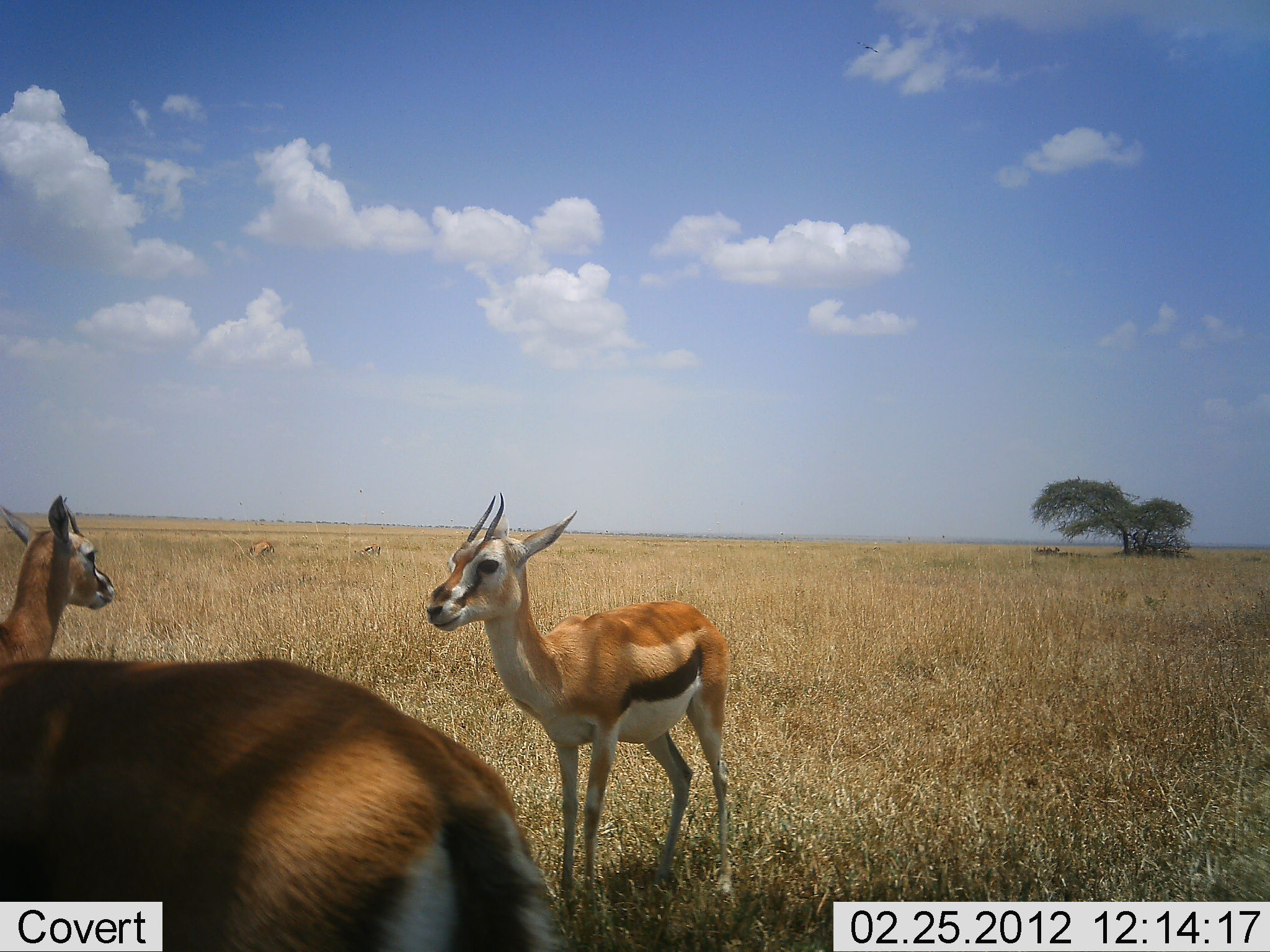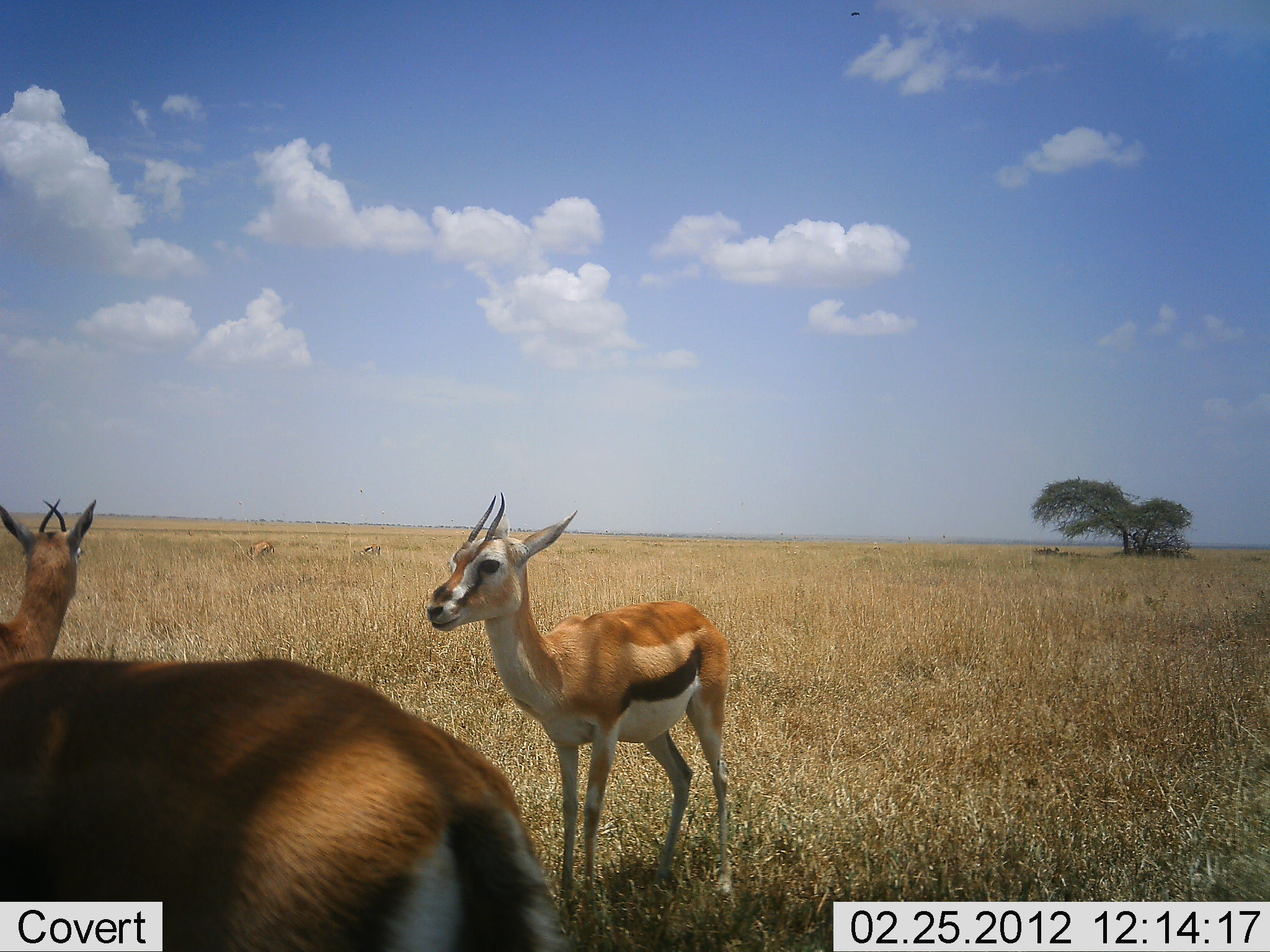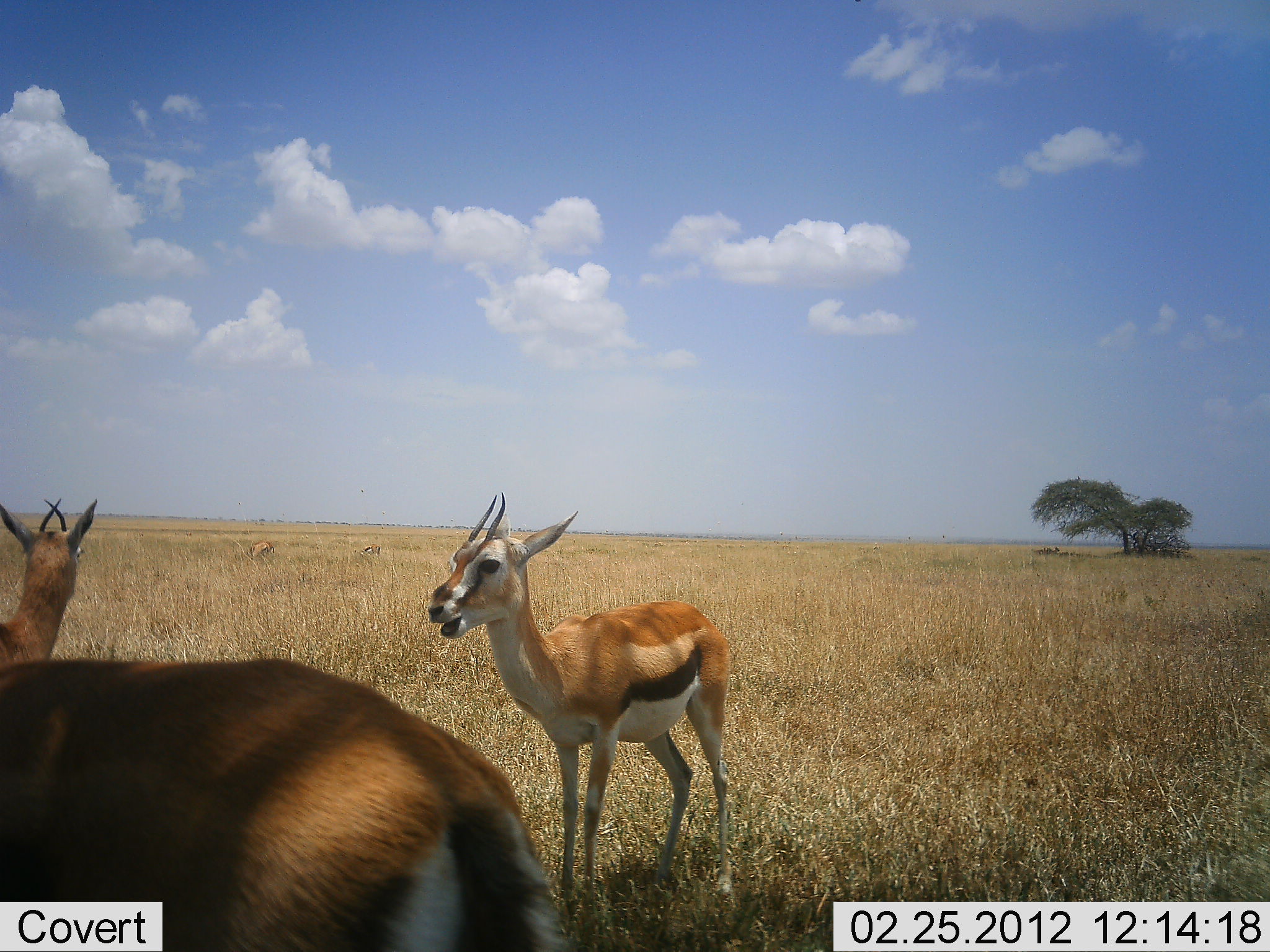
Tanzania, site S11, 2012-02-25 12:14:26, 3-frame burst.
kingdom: Animalia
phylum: Chordata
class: Mammalia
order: Artiodactyla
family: Bovidae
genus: Eudorcas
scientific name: Eudorcas thomsonii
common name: thomson's gazelle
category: gazellethomsons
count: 3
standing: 90%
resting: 0%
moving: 7%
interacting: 3%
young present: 3%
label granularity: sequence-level